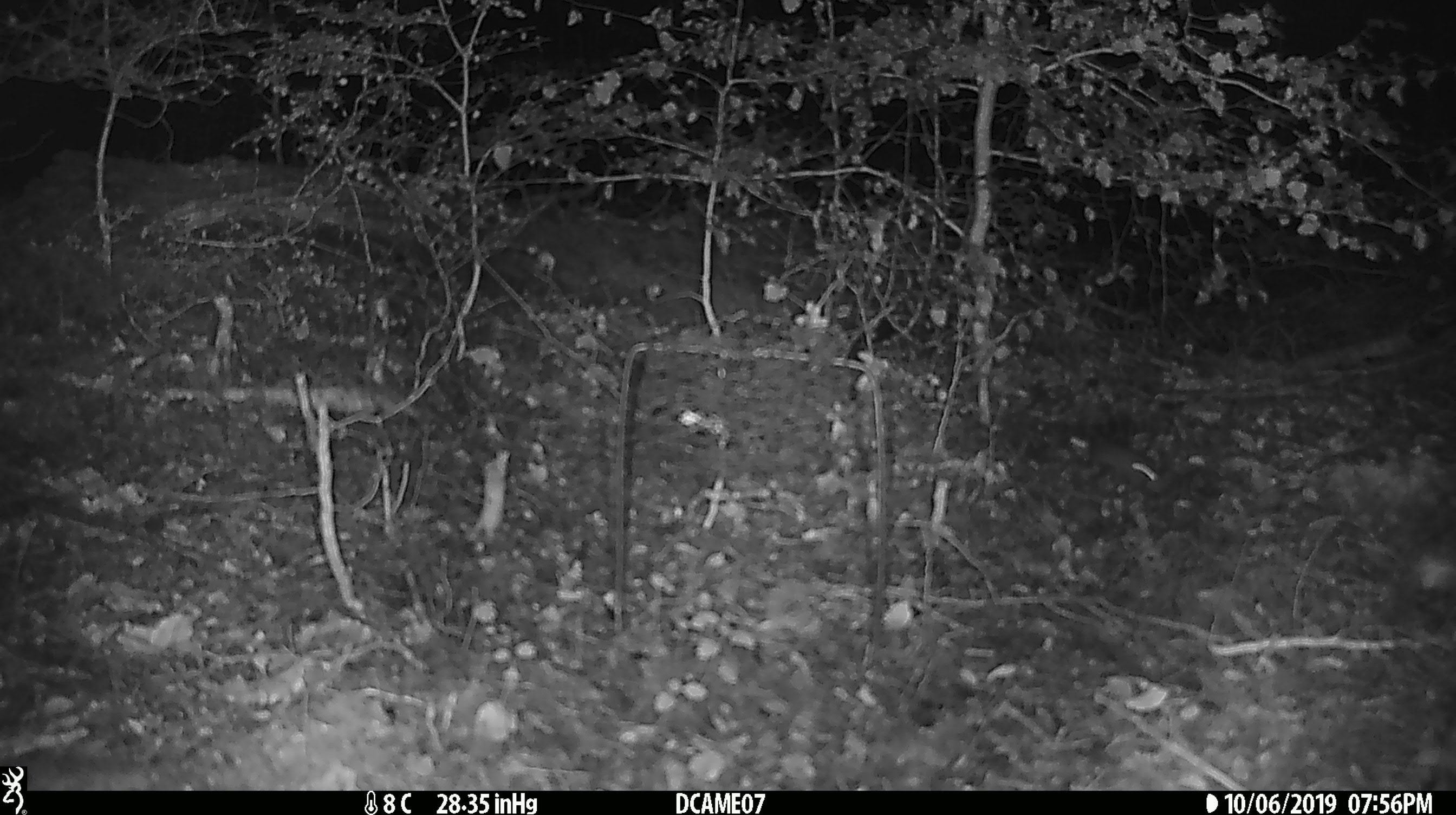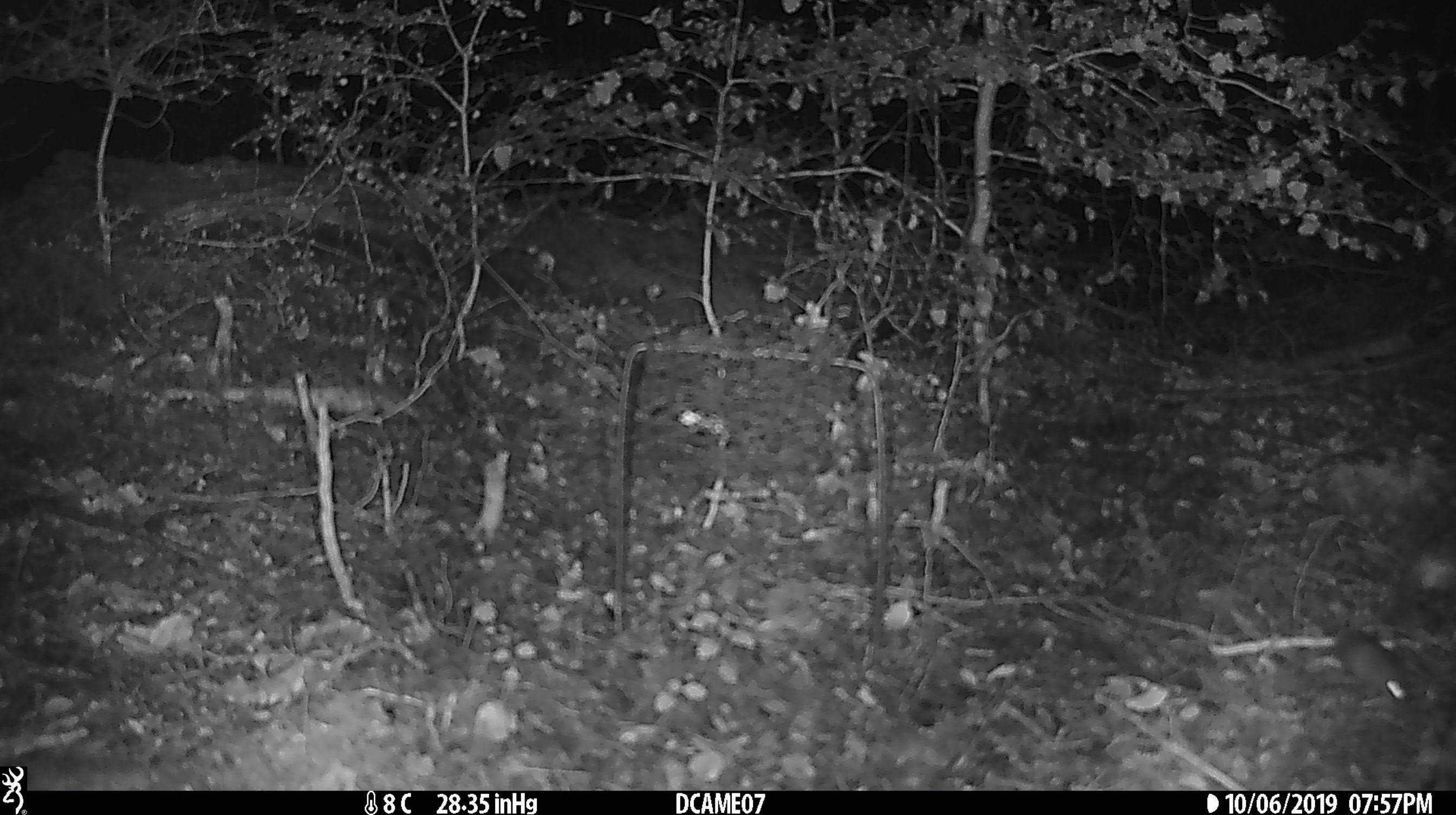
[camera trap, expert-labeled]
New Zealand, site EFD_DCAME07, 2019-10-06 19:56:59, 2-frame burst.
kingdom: Animalia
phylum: Chordata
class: Mammalia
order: Rodentia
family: Muridae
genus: Mus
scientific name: Mus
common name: mouse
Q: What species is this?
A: Mouse (Mus).